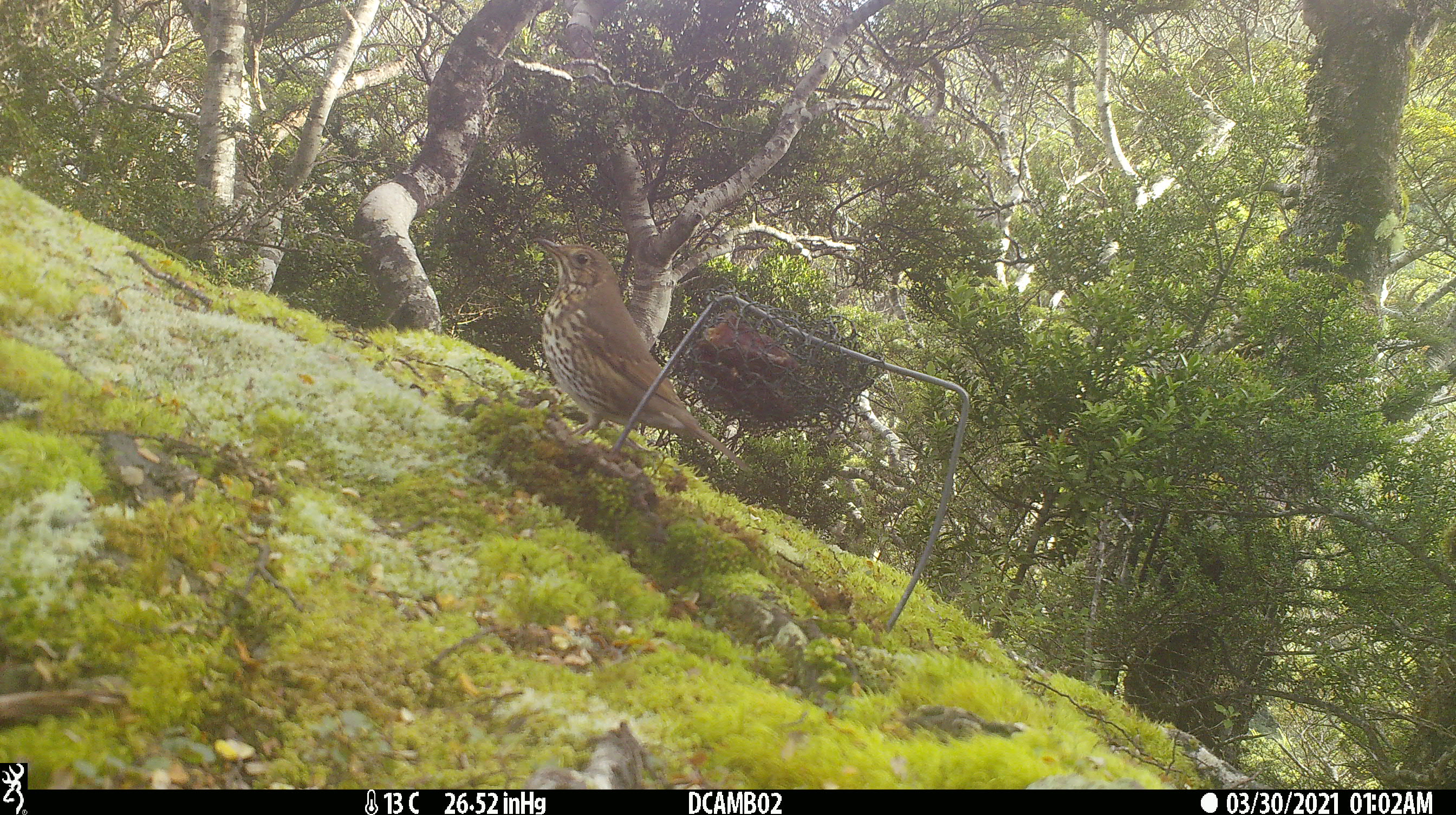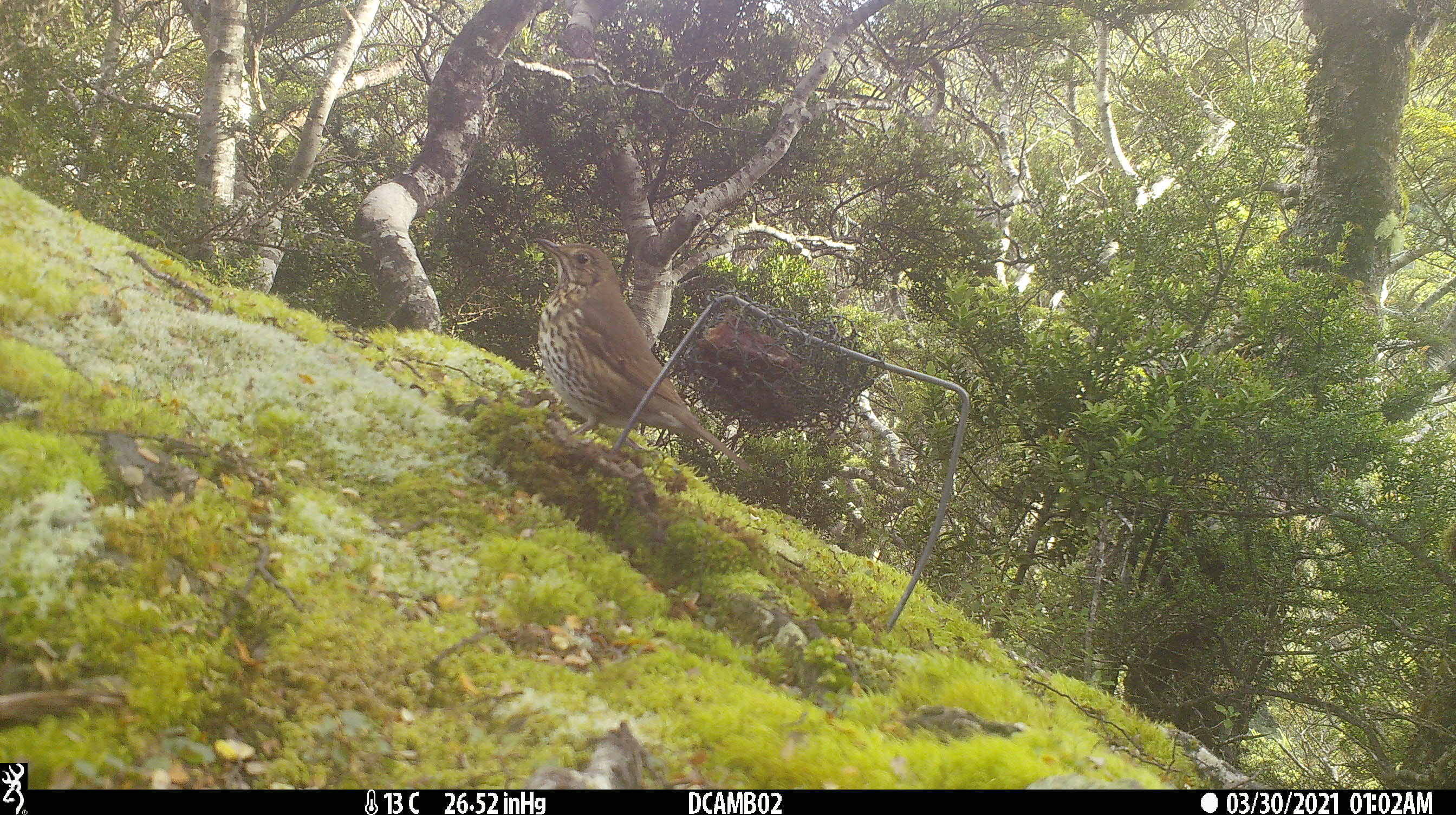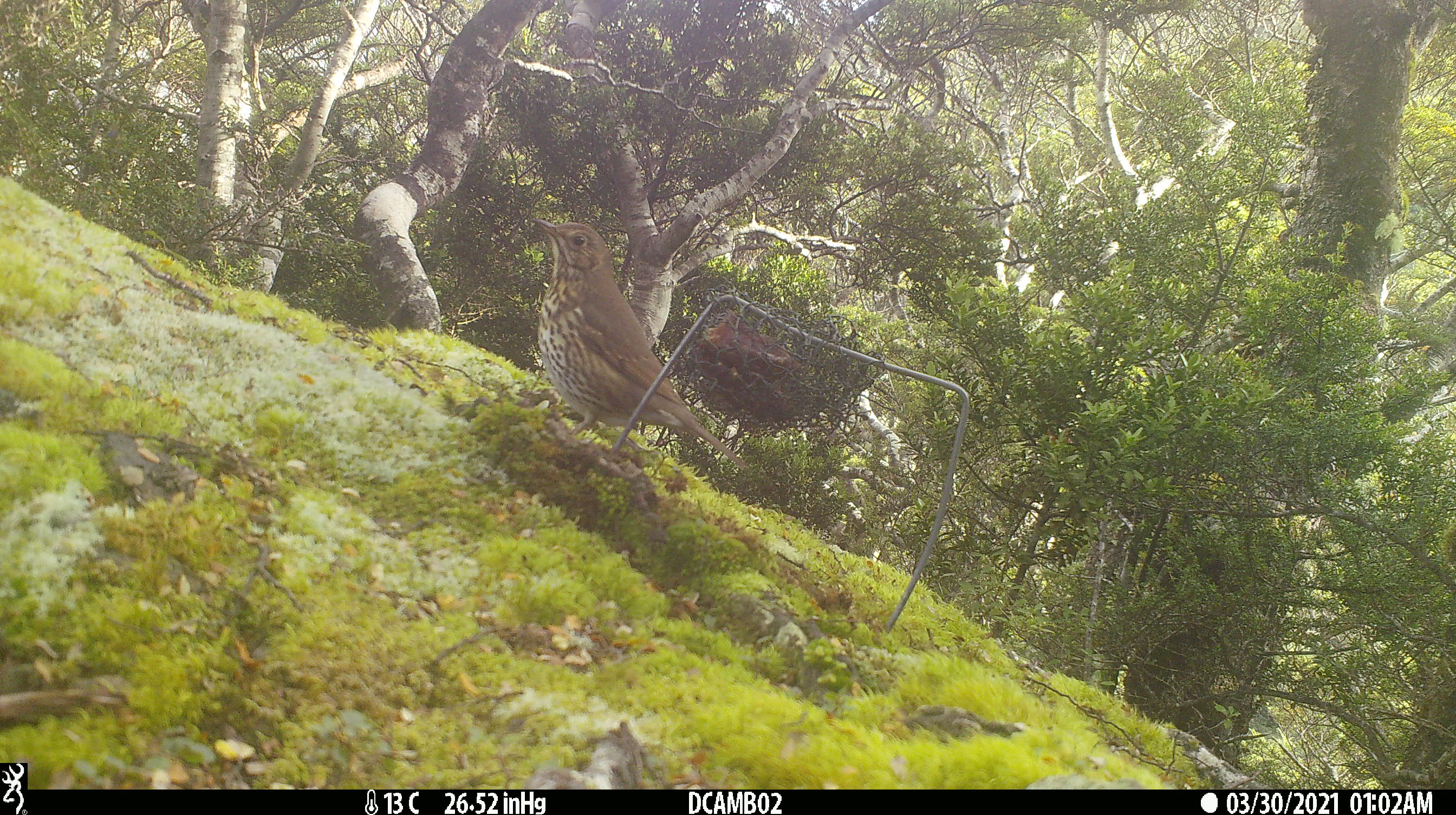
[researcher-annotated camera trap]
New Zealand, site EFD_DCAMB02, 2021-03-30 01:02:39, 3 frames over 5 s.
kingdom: Animalia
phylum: Chordata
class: Aves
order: Passeriformes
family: Turdidae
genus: Turdus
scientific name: Turdus philomelos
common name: song thrush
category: thrush